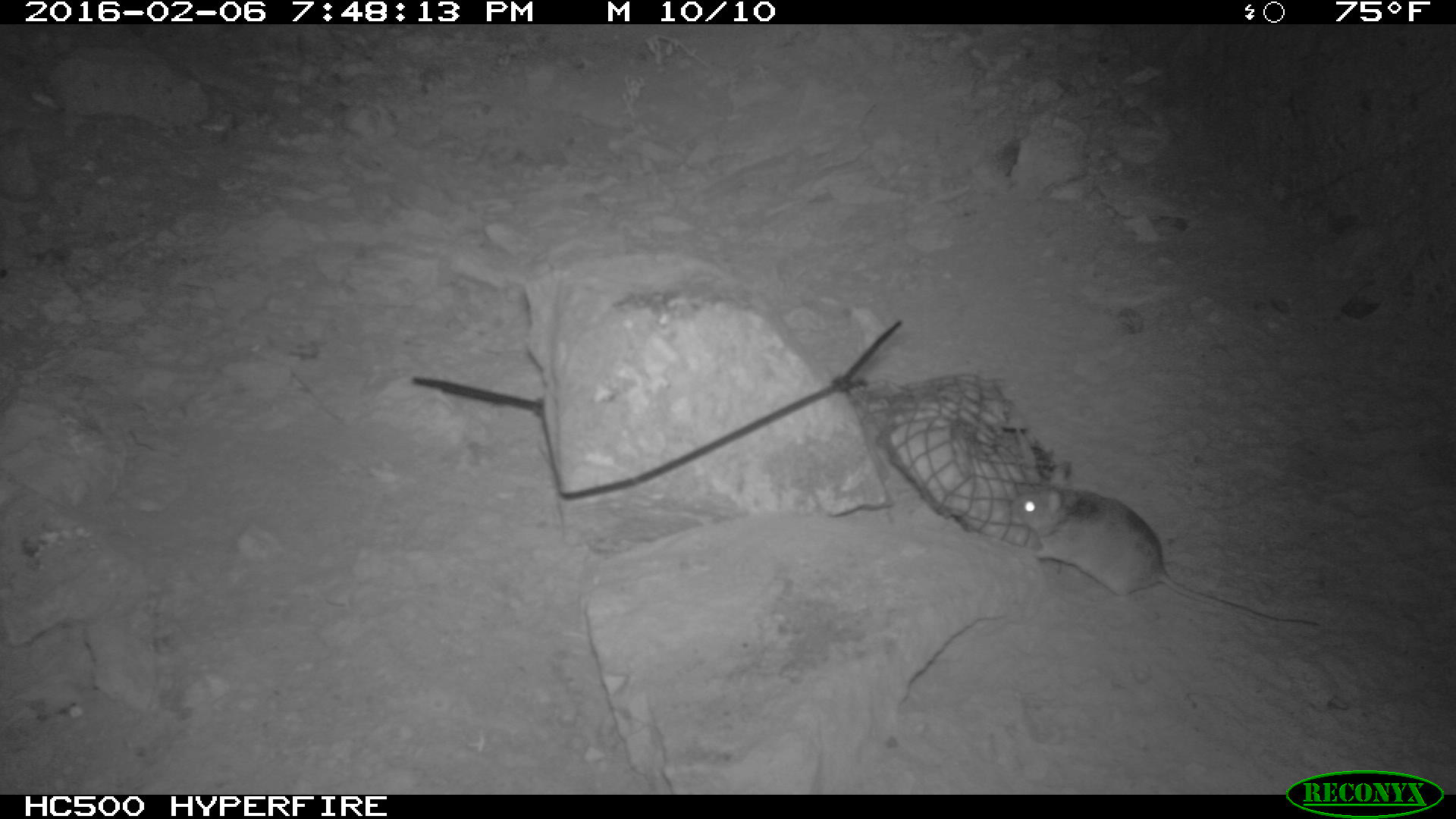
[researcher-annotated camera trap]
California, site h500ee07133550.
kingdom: Animalia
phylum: Chordata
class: Mammalia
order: Rodentia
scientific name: Rodentia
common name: rodent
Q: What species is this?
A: Rodent (Rodentia).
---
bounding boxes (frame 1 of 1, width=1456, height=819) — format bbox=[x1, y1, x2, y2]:
rodent: bbox=[1015, 459, 1320, 630]